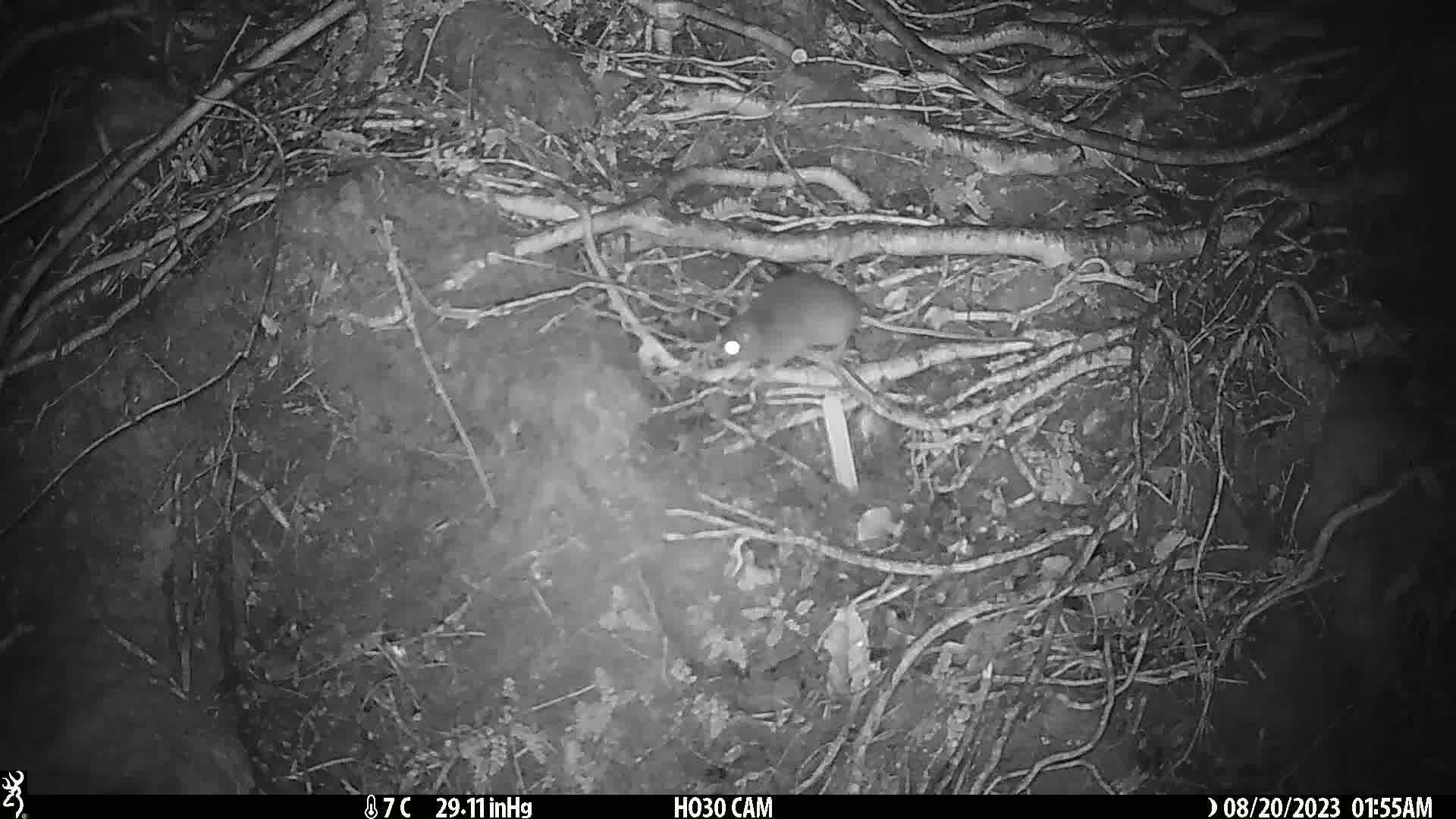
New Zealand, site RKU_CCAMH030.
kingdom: Animalia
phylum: Chordata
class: Mammalia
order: Rodentia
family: Muridae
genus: Rattus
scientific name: Rattus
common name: rat